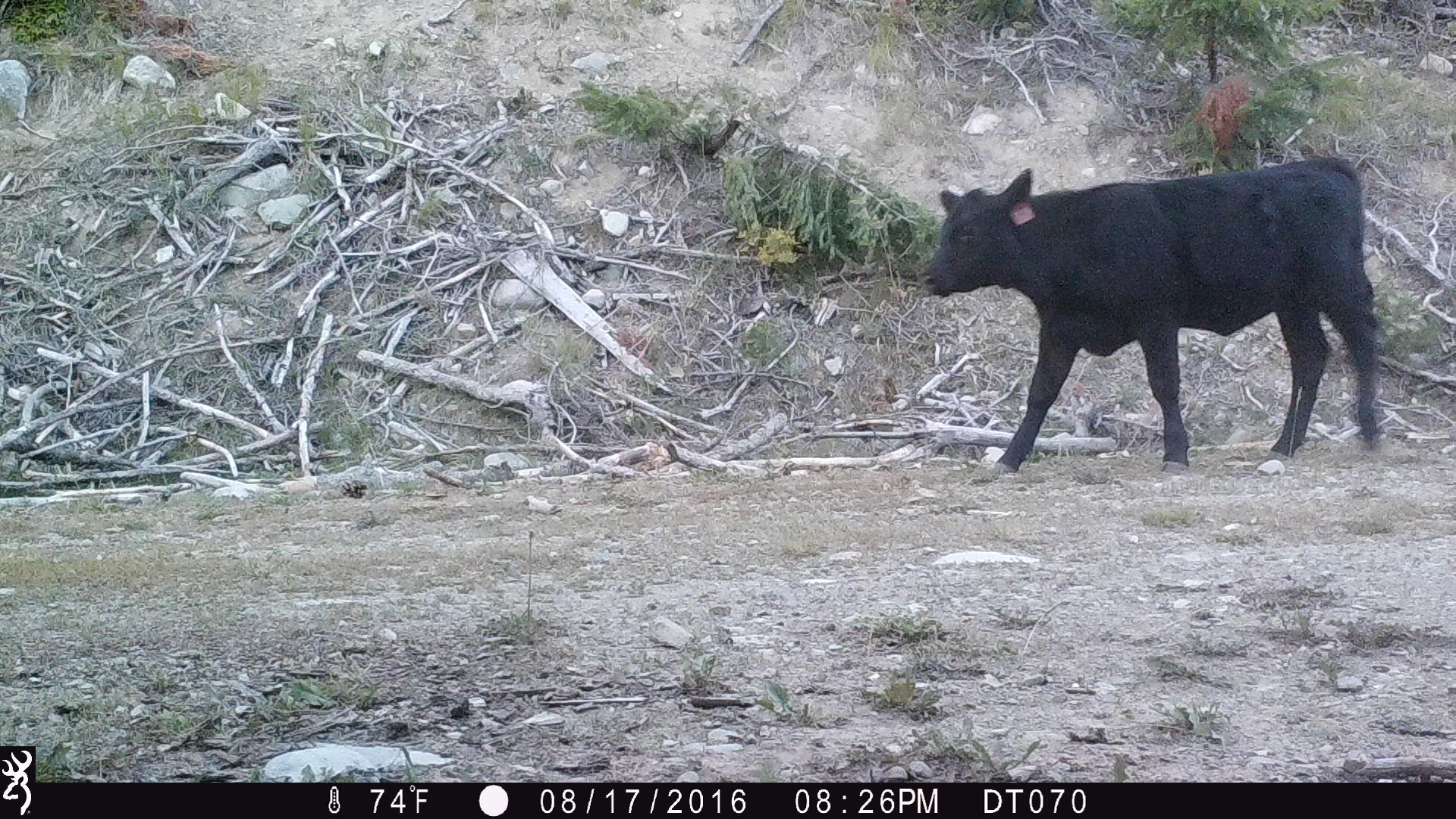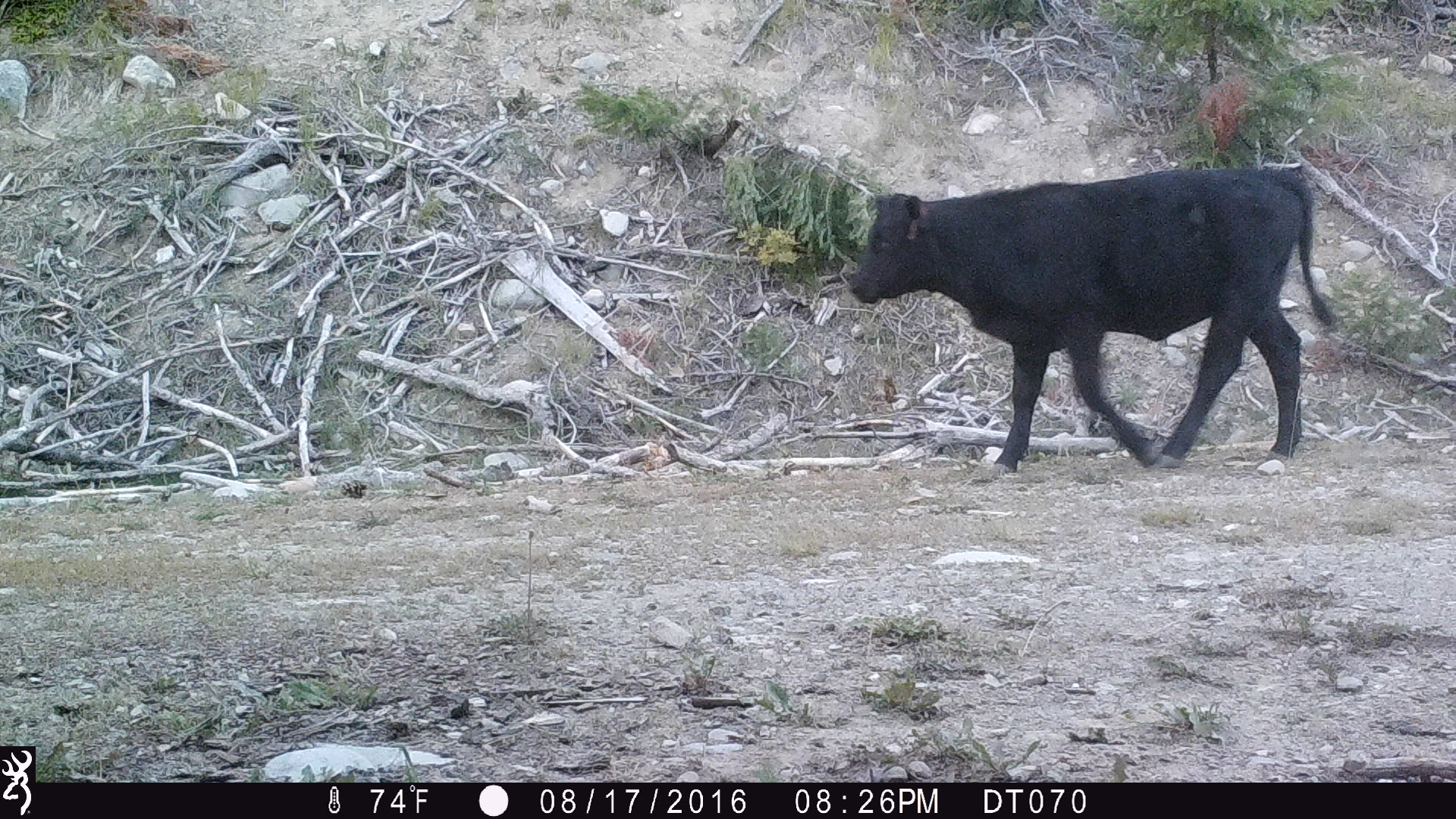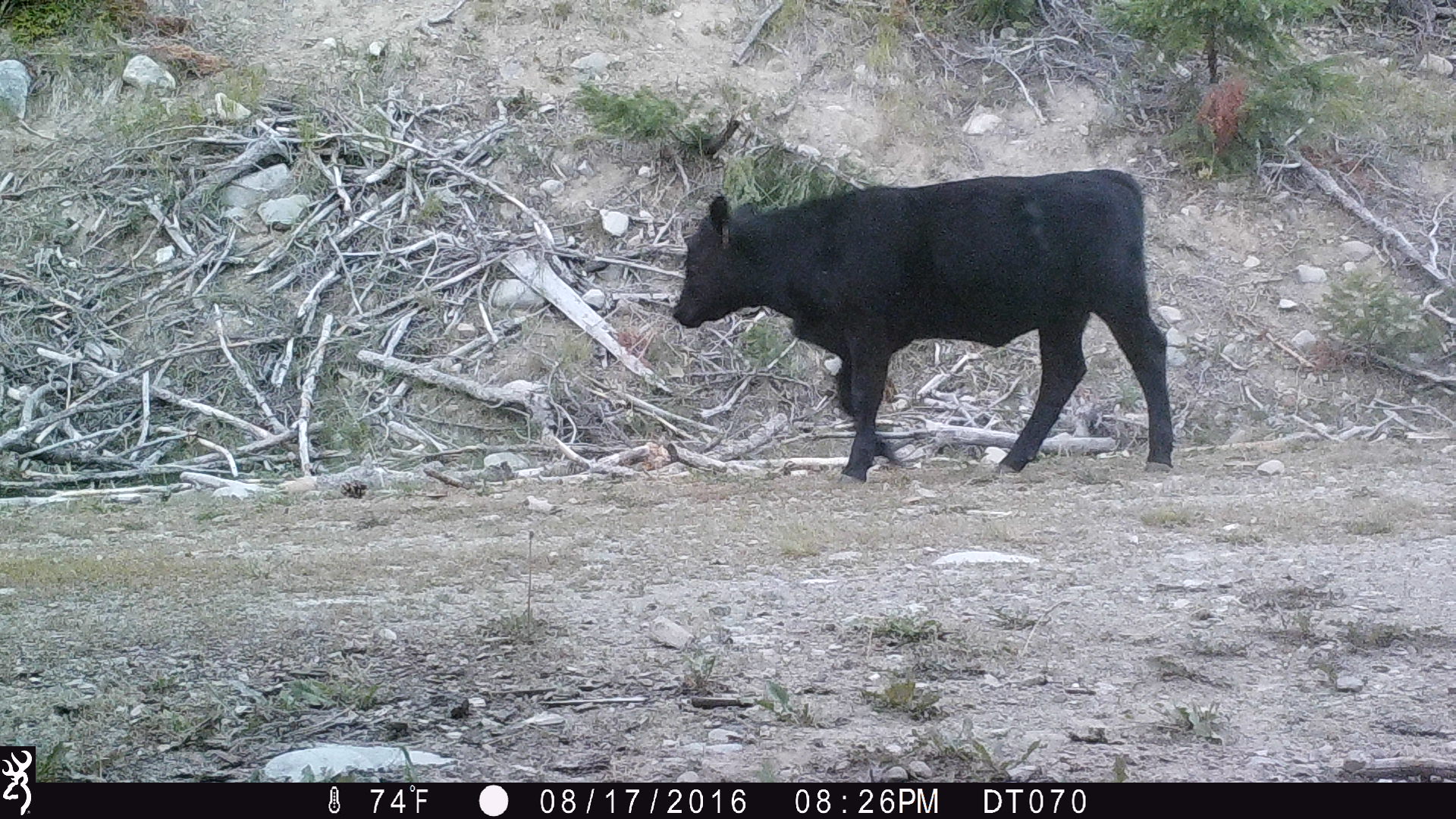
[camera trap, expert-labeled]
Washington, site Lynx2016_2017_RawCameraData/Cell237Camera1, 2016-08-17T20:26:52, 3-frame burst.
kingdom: Animalia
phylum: Chordata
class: Mammalia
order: Artiodactyla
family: Bovidae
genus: Bos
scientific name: Bos taurus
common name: domestic cattle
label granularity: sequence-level